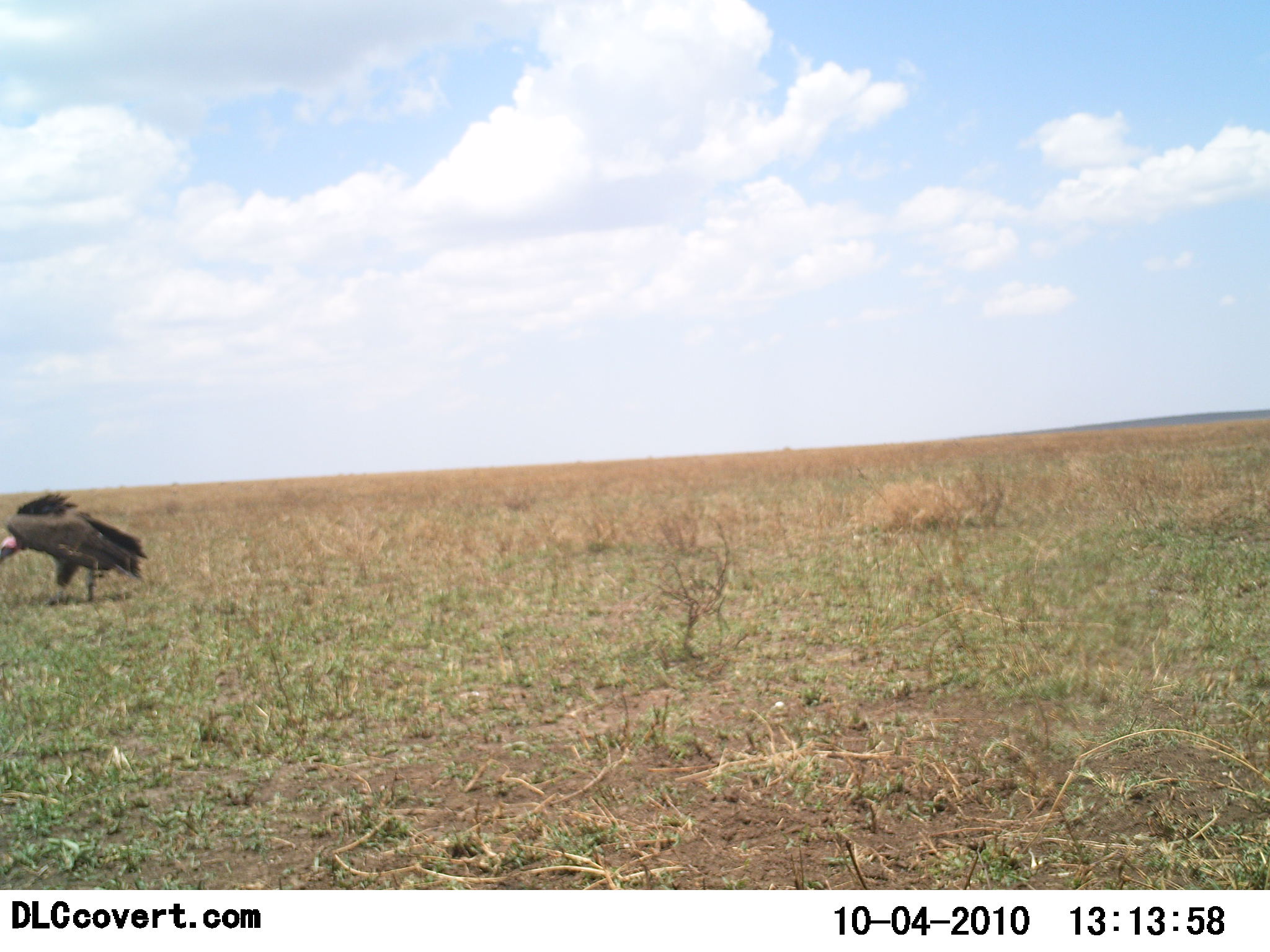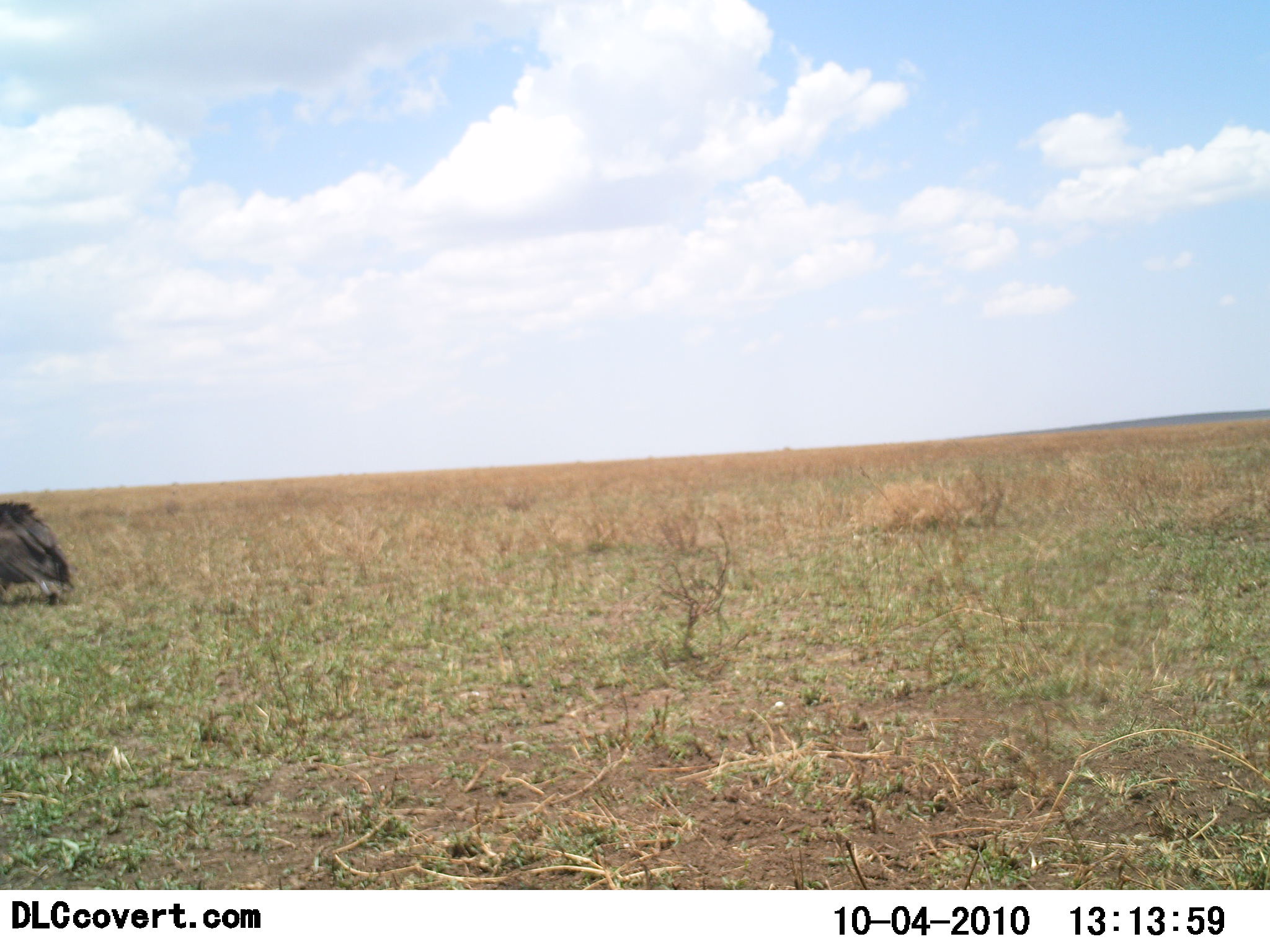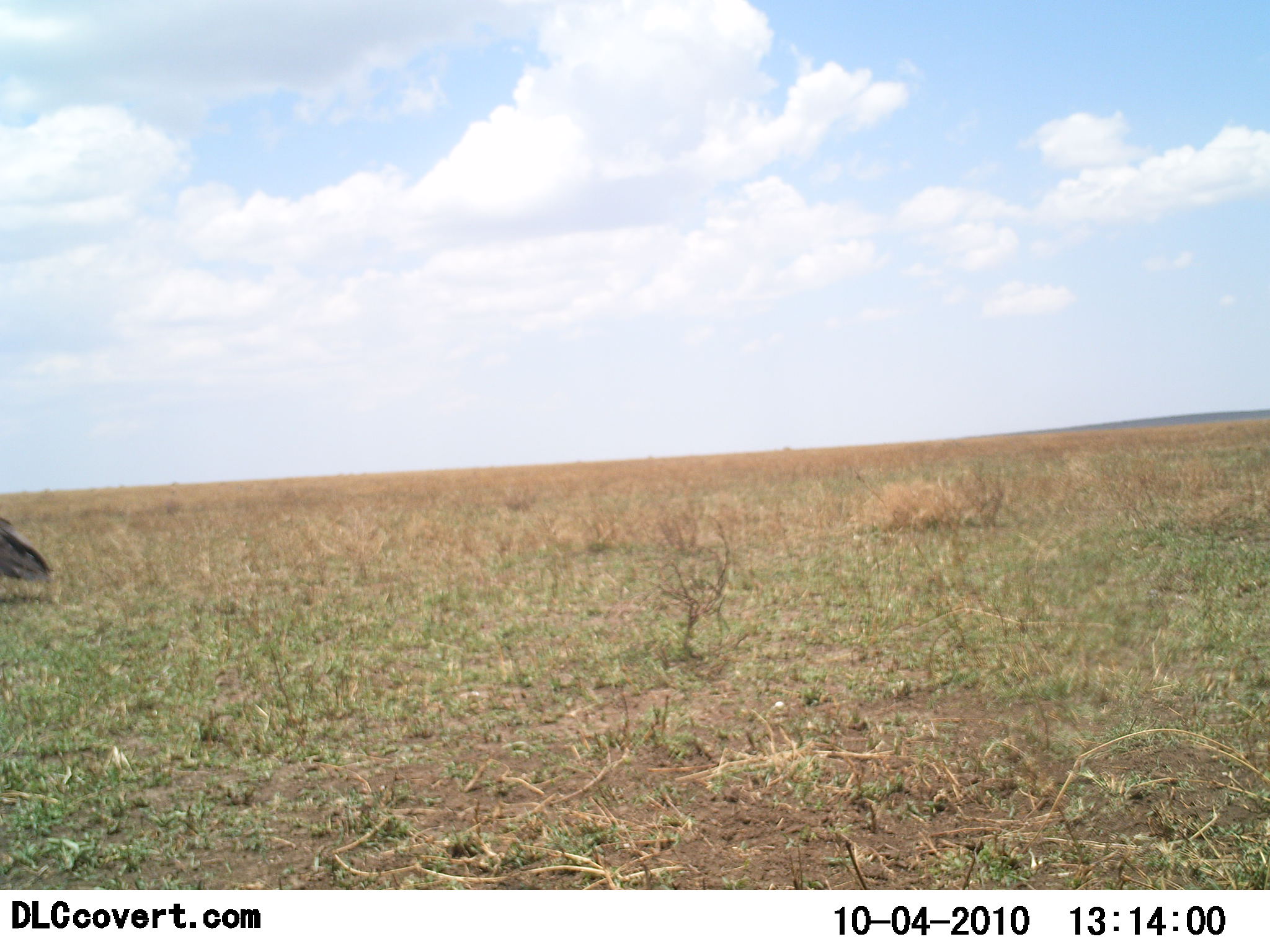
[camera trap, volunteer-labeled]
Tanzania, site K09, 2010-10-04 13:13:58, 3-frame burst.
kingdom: Animalia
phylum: Chordata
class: Aves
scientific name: Aves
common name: bird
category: otherbird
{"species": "otherbird (bird) (Aves)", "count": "1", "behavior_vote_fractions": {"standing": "19%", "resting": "0%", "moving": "88%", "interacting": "0%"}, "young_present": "0%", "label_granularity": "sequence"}